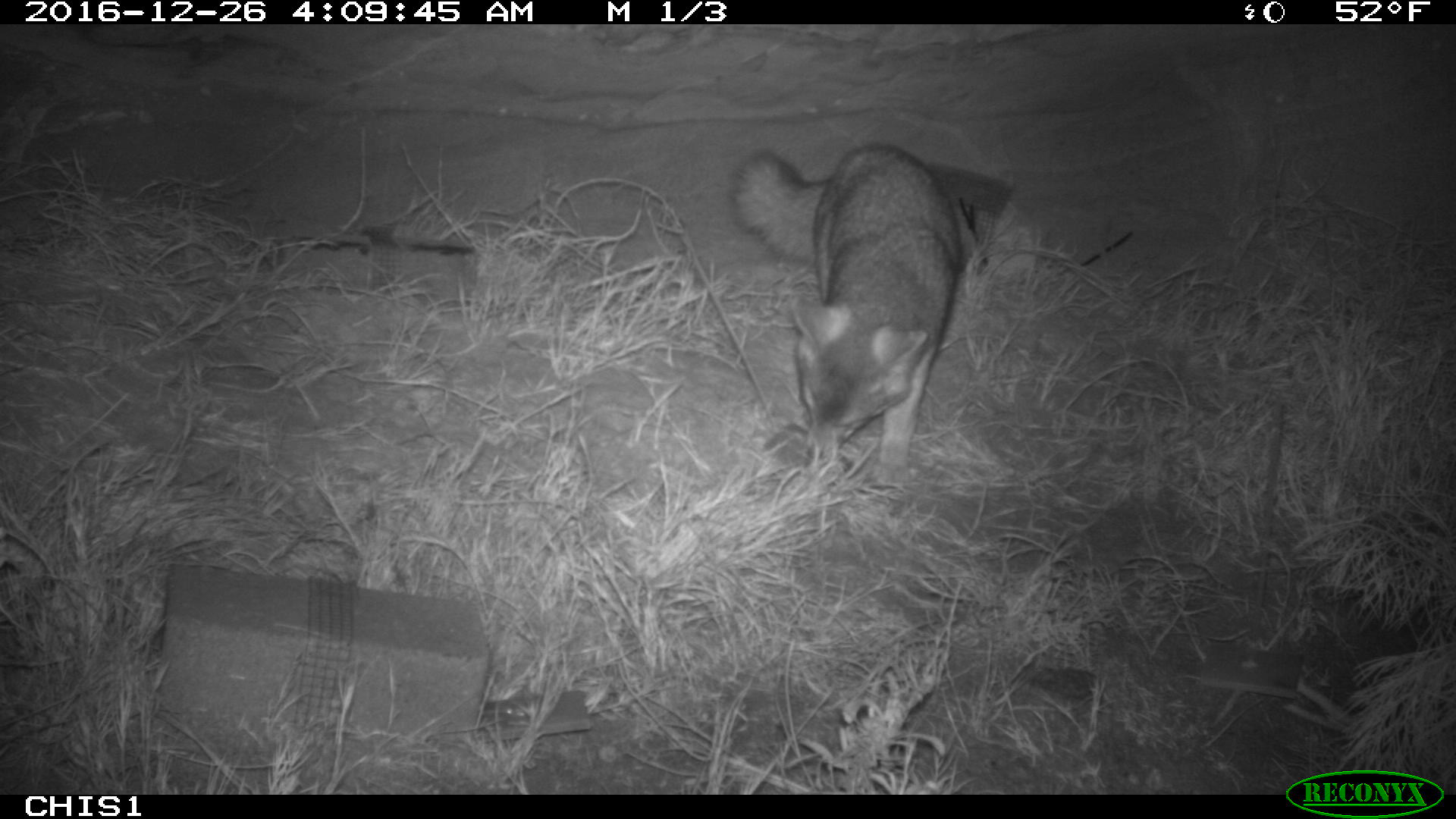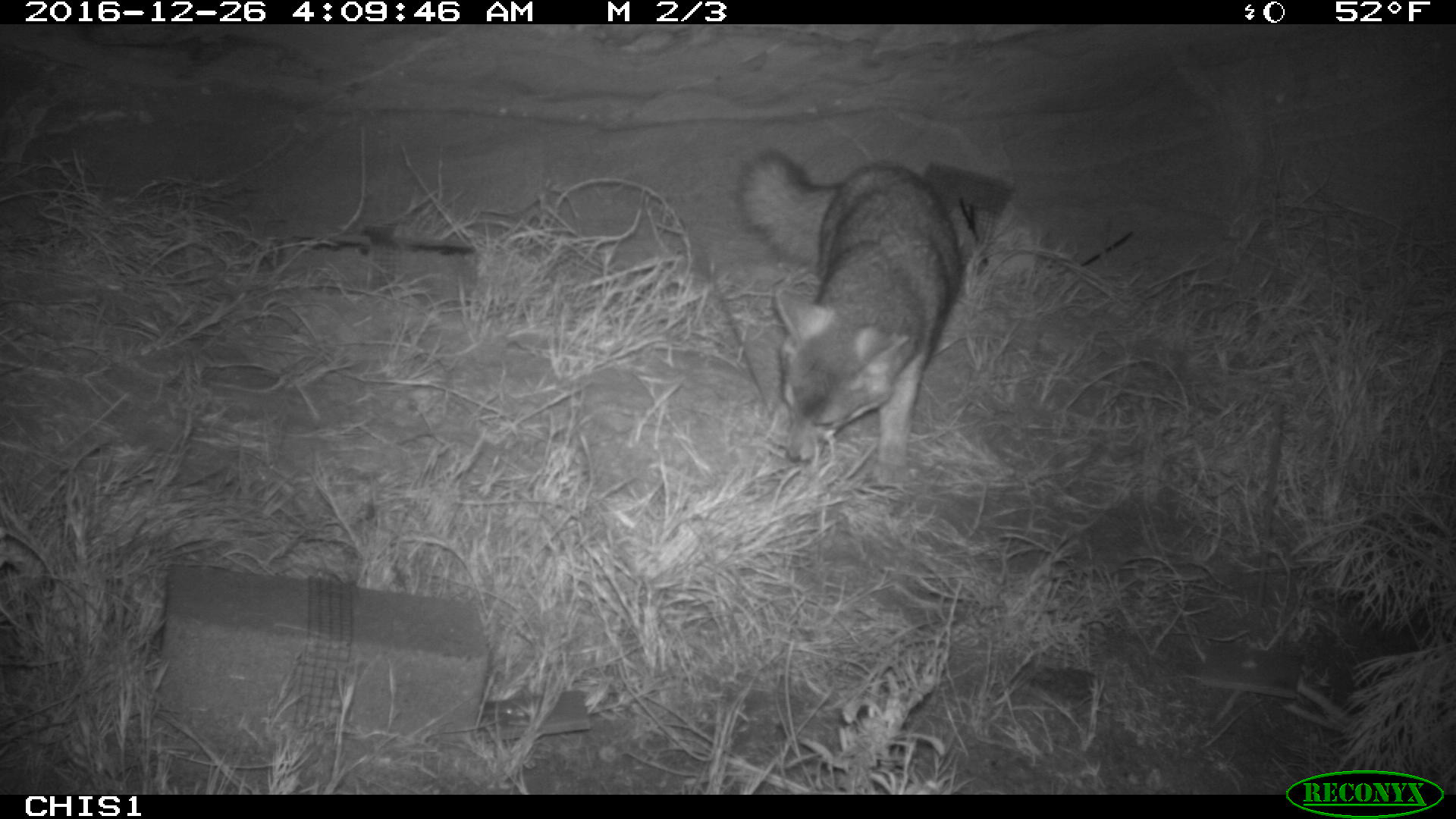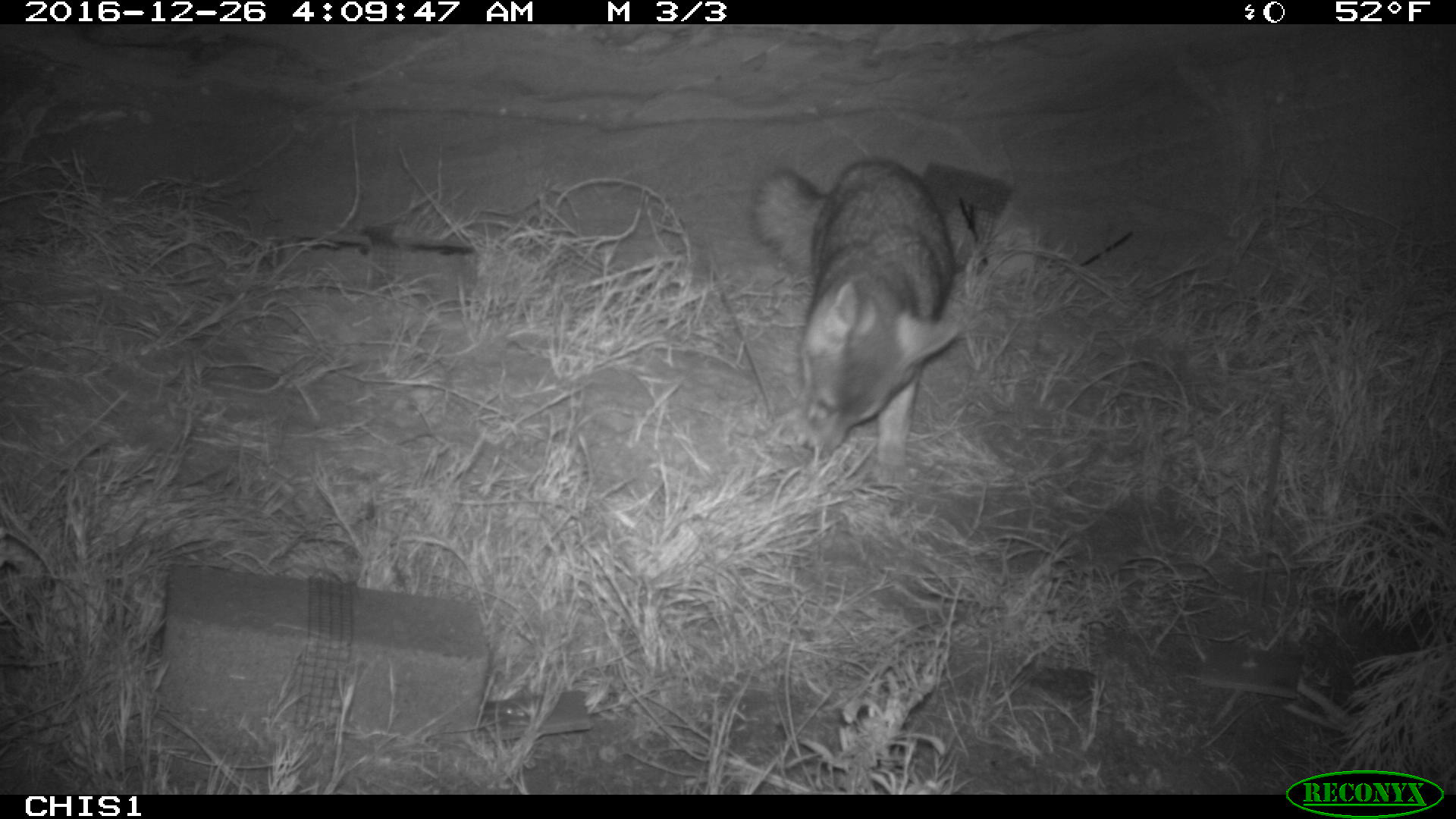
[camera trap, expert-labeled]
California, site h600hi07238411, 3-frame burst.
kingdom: Animalia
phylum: Chordata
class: Mammalia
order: Carnivora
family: Canidae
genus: Urocyon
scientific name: Urocyon littoralis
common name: island fox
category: fox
Fox (island fox) (Urocyon littoralis).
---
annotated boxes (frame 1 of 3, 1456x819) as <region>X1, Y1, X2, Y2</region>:
fox: <region>730, 141, 963, 486</region>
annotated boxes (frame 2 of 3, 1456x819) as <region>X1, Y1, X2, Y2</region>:
fox: <region>739, 146, 961, 493</region>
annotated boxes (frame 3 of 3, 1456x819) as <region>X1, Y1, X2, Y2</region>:
fox: <region>749, 156, 959, 487</region>